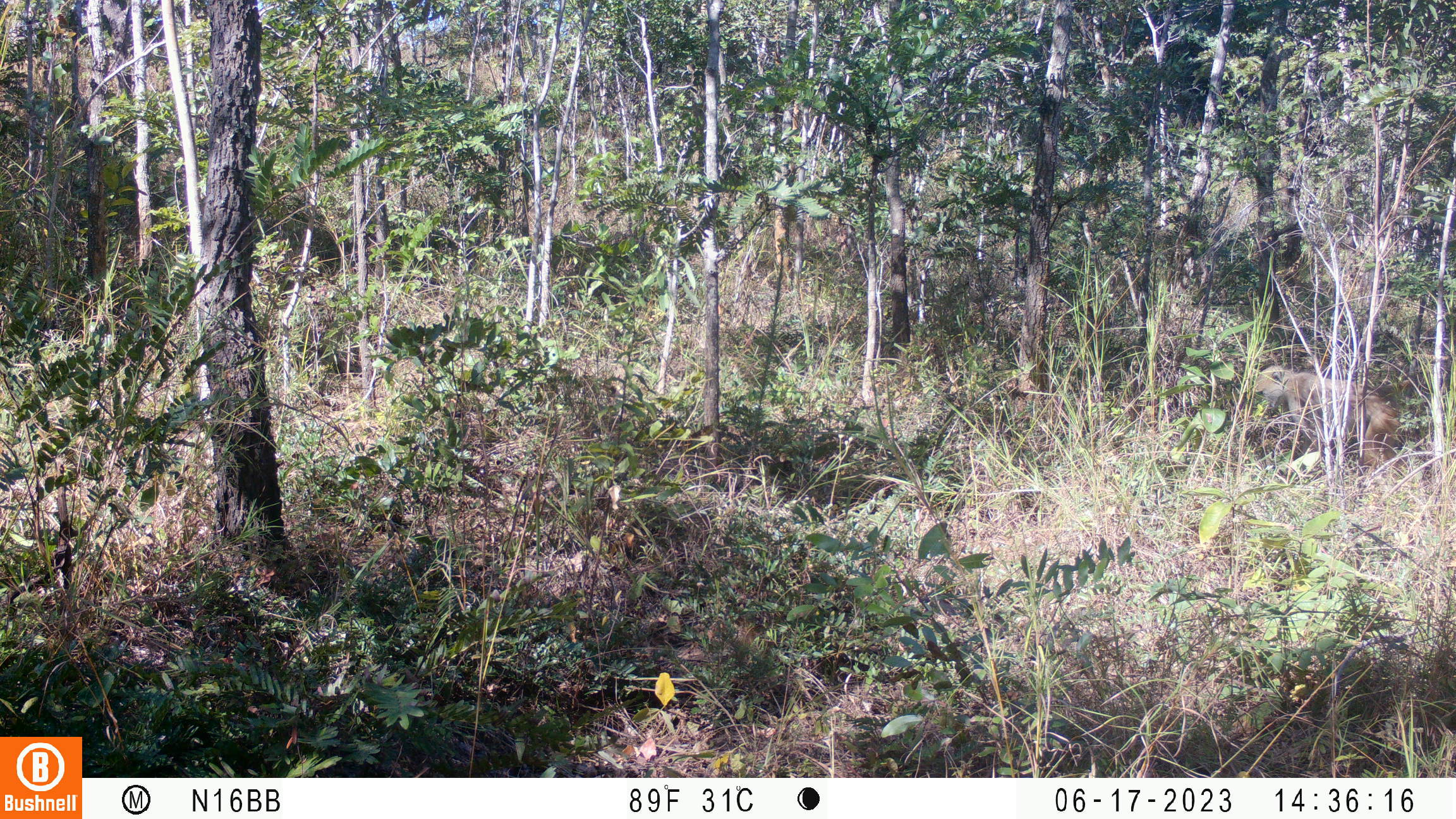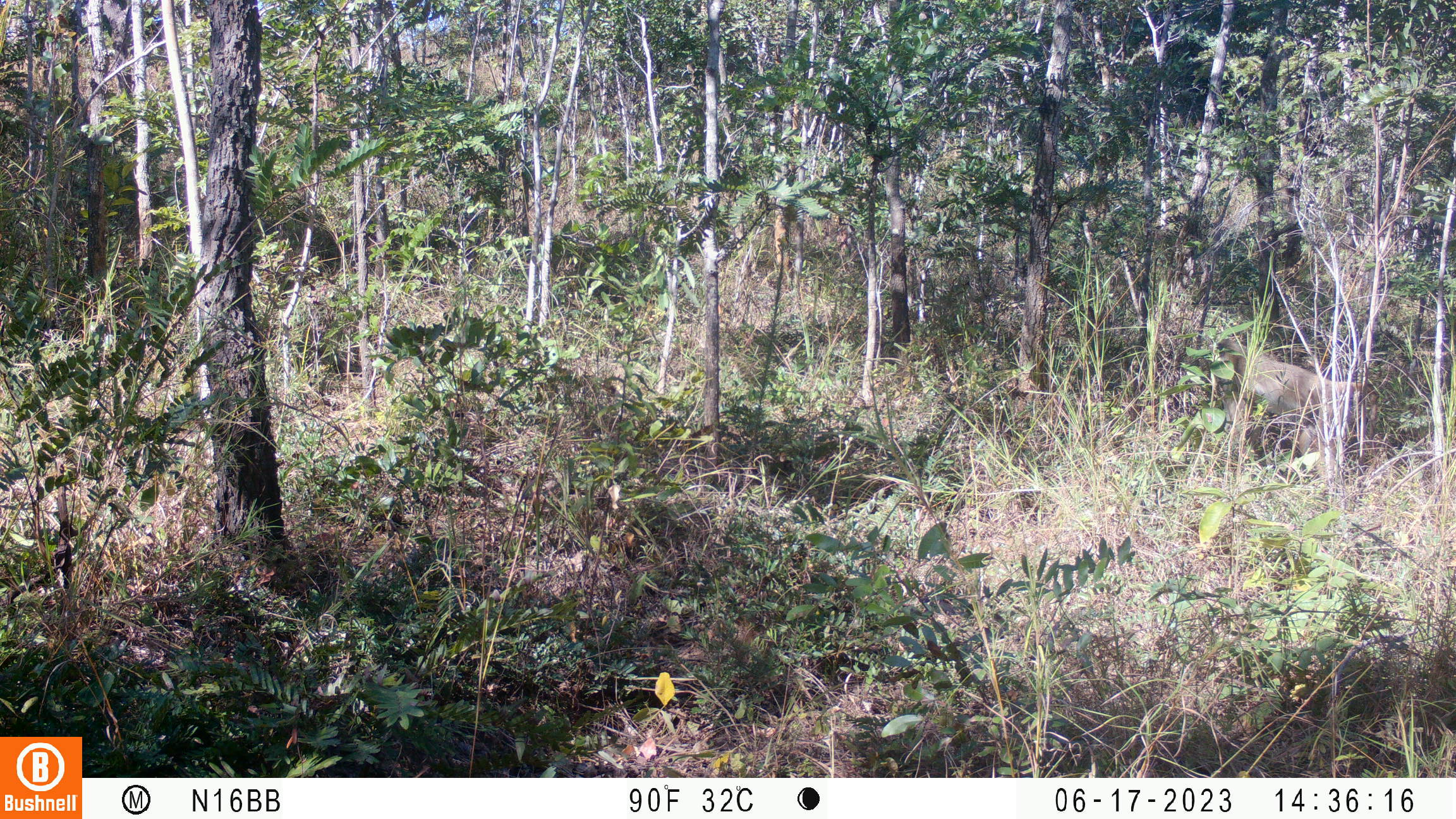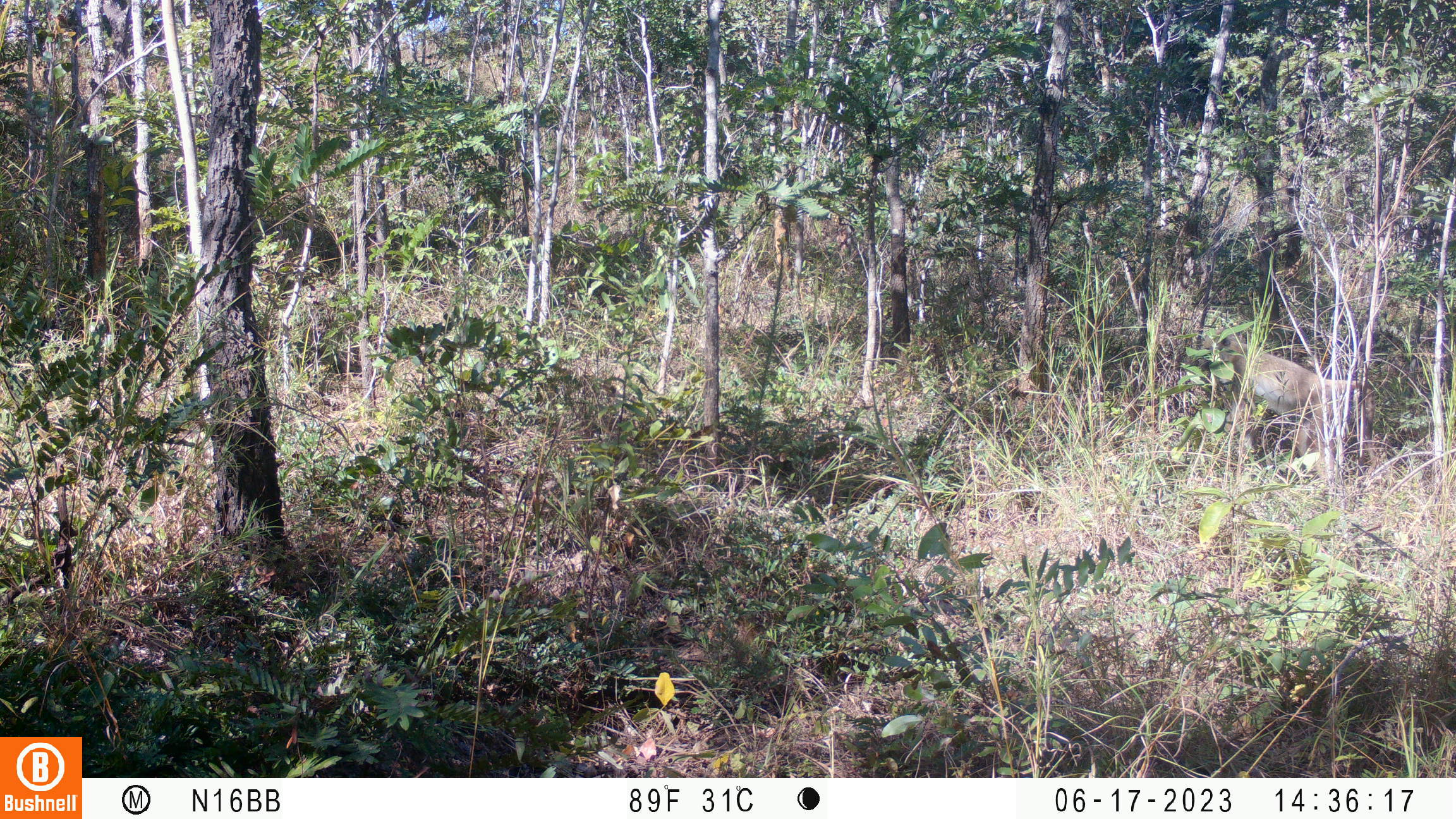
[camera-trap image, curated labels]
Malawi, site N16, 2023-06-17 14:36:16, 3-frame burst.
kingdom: Animalia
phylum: Chordata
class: Mammalia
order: Primates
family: Cercopithecidae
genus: Papio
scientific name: Papio cynocephalus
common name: yellow baboon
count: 1